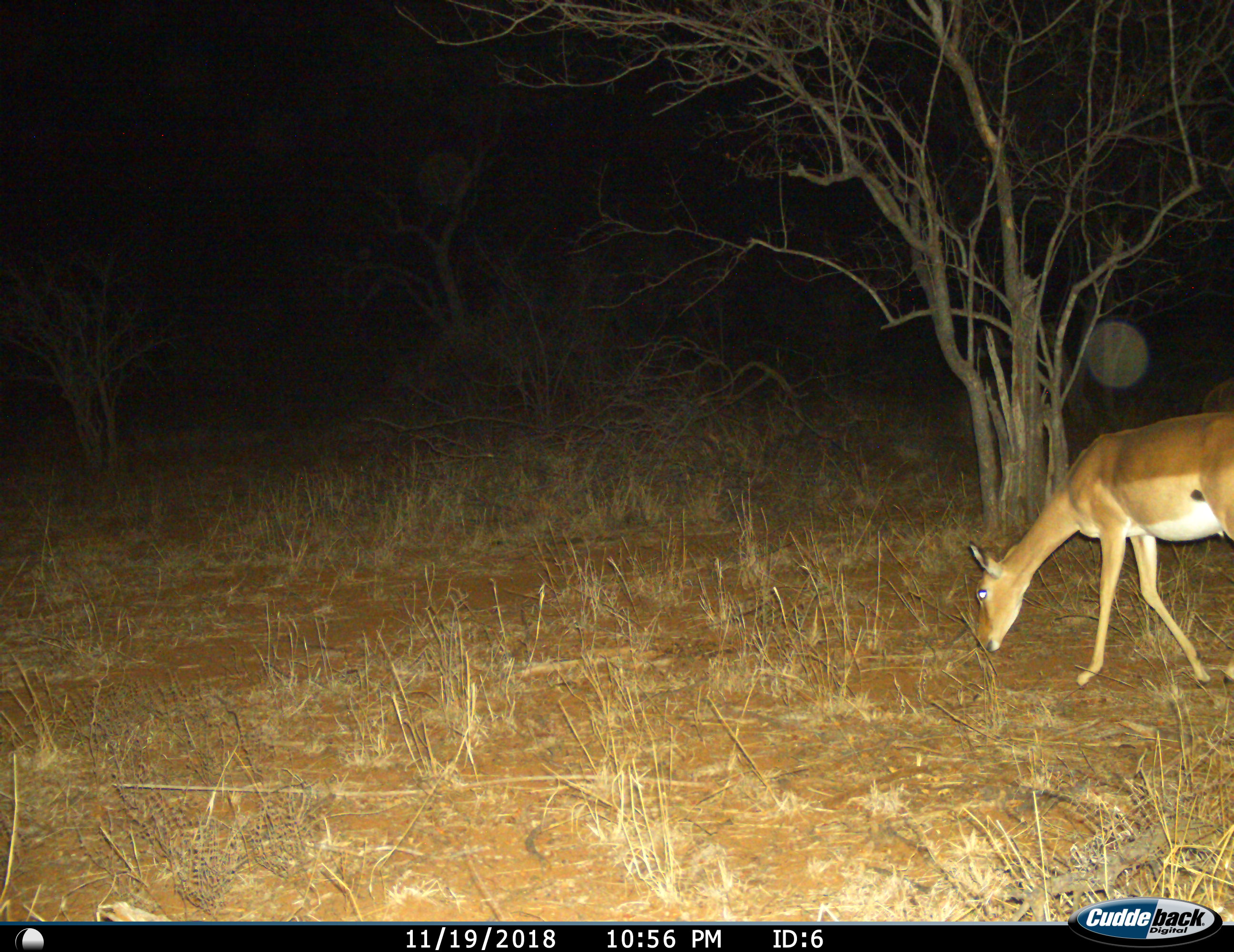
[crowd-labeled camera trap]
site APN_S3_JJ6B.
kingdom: Animalia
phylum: Chordata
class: Mammalia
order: Artiodactyla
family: Bovidae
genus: Aepyceros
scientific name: Aepyceros melampus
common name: impala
Impala (Aepyceros melampus), count 1. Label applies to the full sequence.